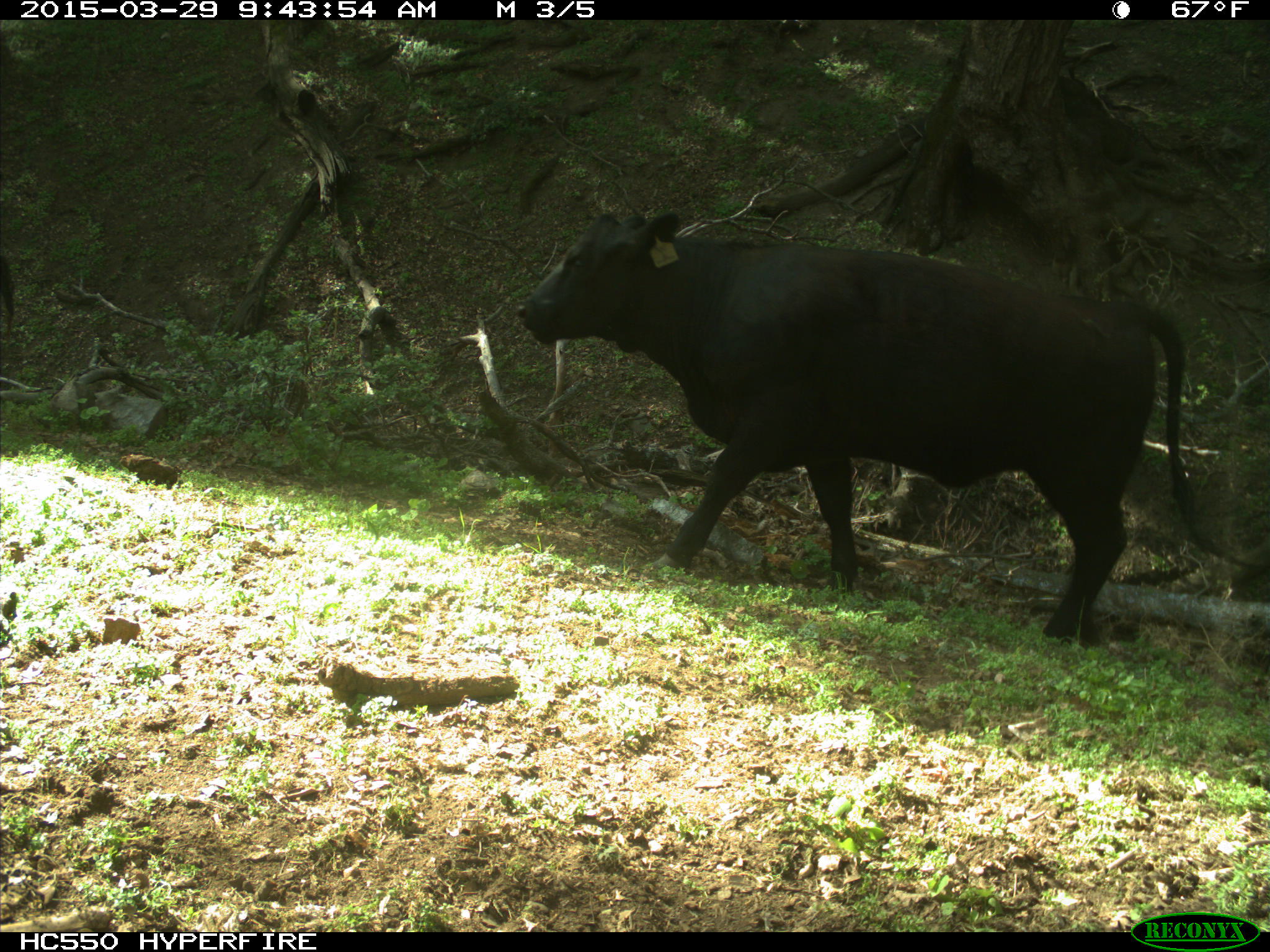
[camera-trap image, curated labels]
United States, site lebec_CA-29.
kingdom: Animalia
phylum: Chordata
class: Mammalia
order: Artiodactyla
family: Bovidae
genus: Bos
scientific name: Bos taurus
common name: domestic cow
Bos taurus (domestic cow).